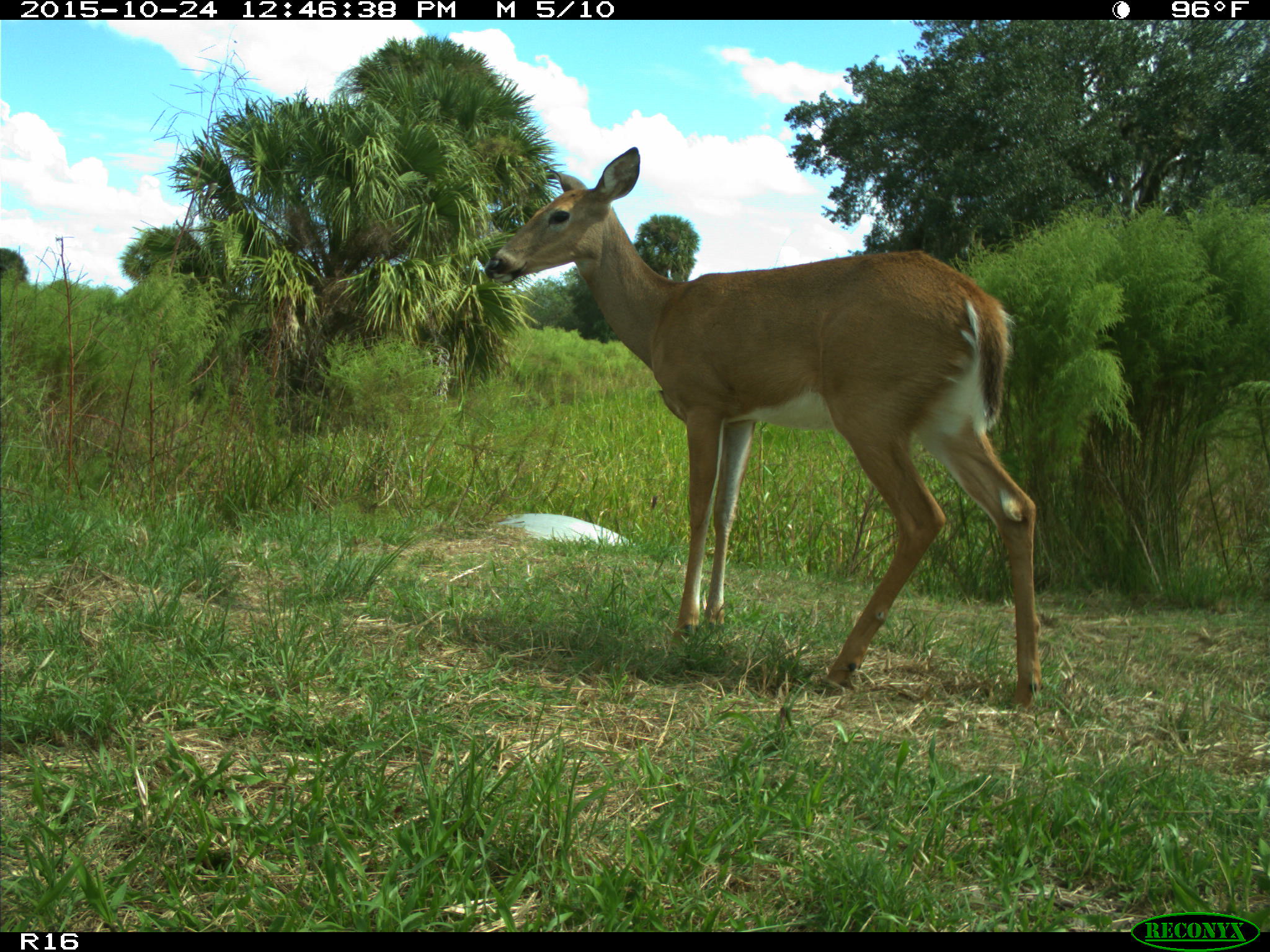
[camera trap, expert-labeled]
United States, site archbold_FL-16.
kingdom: Animalia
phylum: Chordata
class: Mammalia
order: Artiodactyla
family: Cervidae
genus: Odocoileus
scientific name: Odocoileus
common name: deer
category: unidentified deer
Unidentified deer (deer) (Odocoileus).